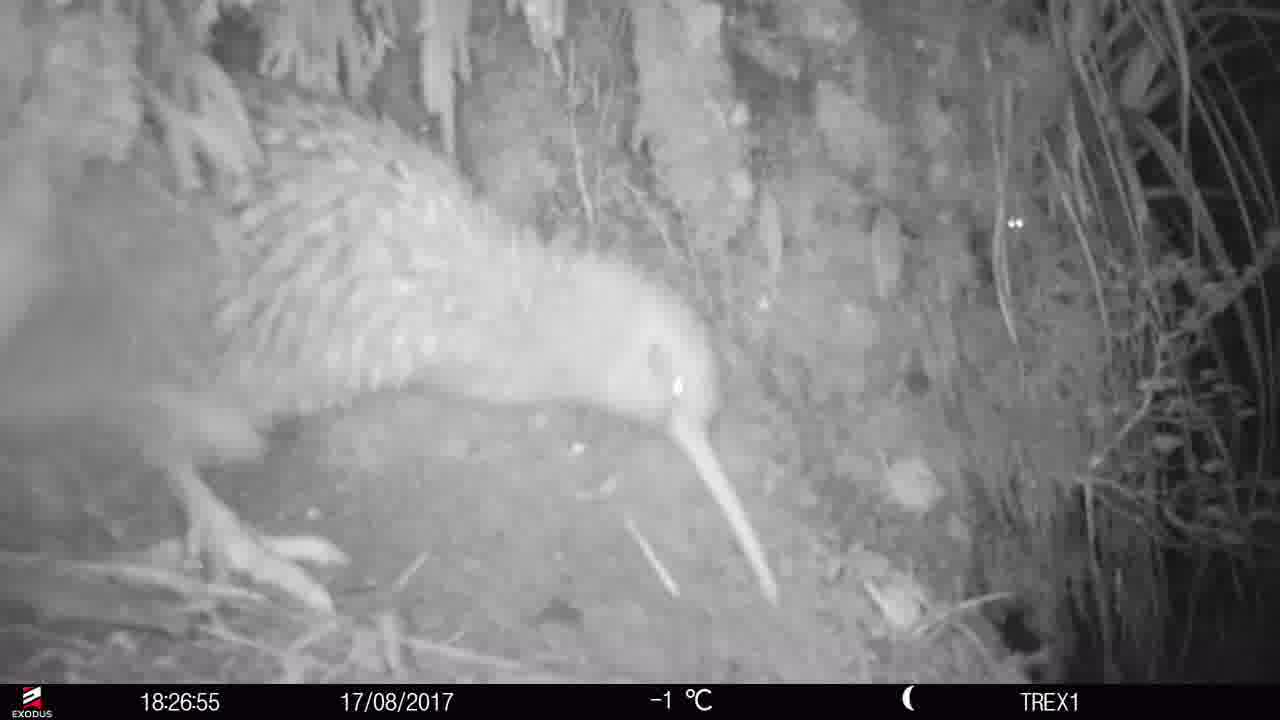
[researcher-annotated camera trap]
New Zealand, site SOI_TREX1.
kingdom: Animalia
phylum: Chordata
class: Aves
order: Apterygiformes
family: Apterygidae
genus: Apteryx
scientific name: Apteryx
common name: kiwi